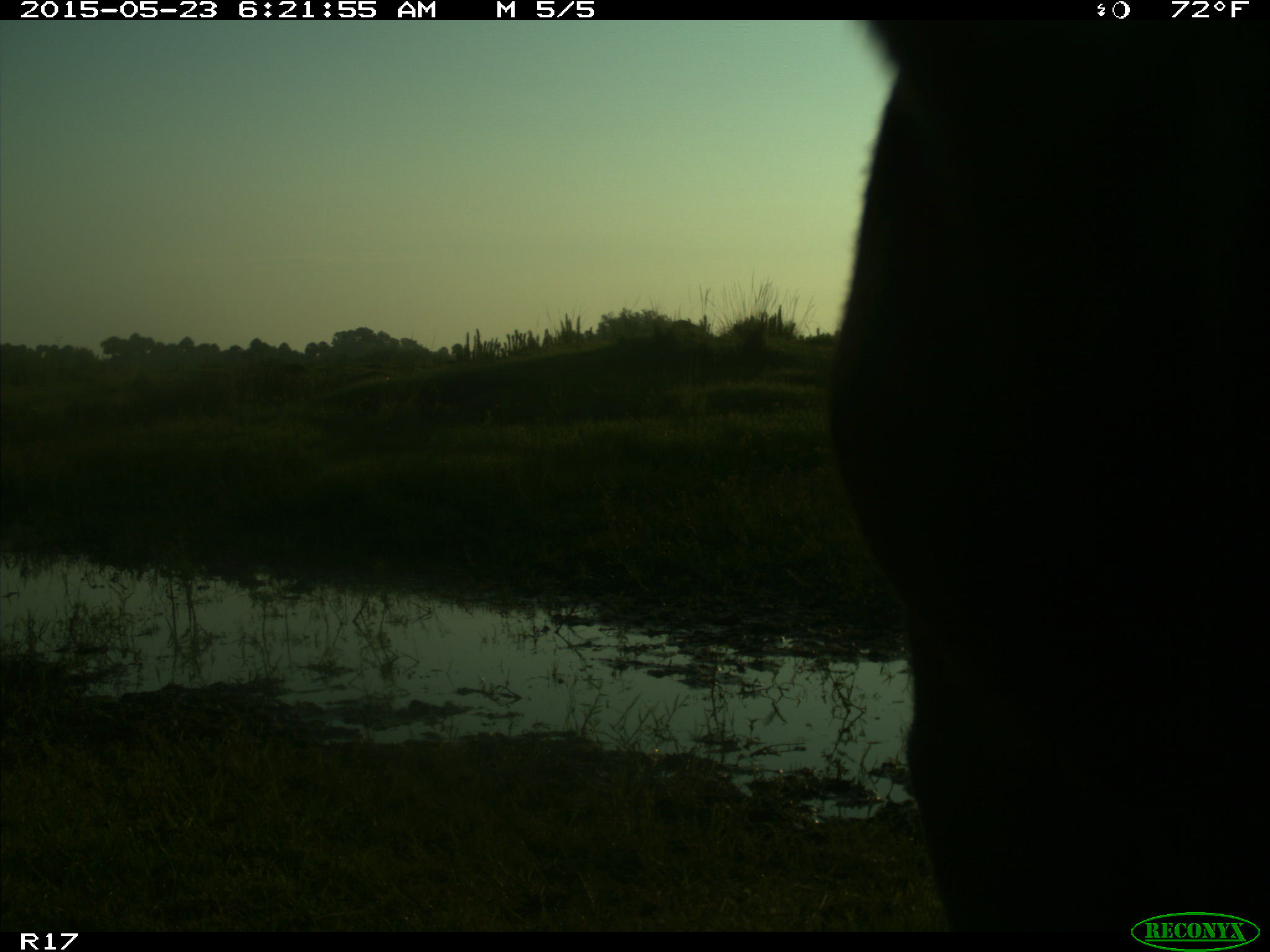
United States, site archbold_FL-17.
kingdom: Animalia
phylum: Chordata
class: Mammalia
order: Artiodactyla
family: Bovidae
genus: Bos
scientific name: Bos taurus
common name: domestic cow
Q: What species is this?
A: Bos taurus (domestic cow).